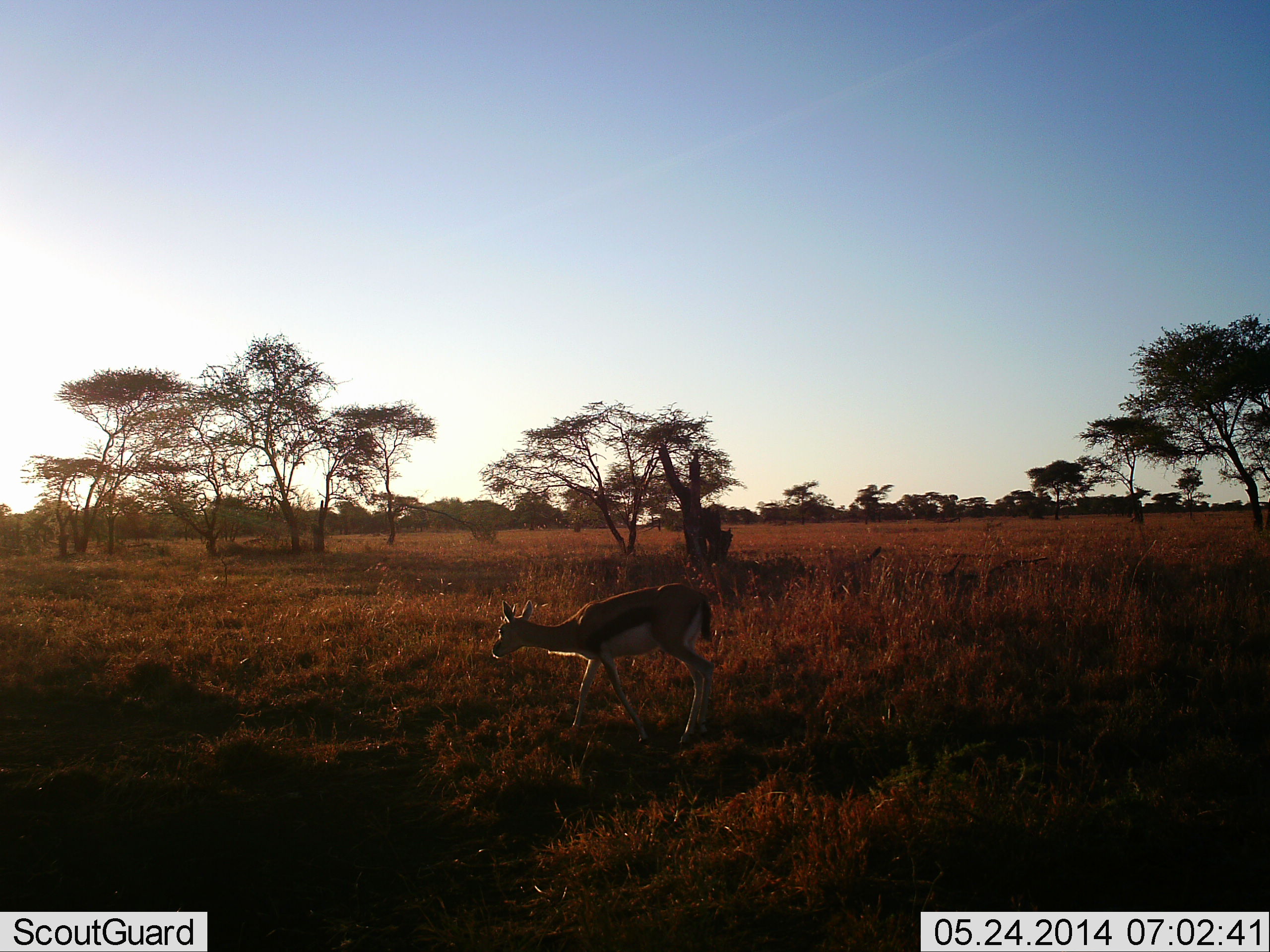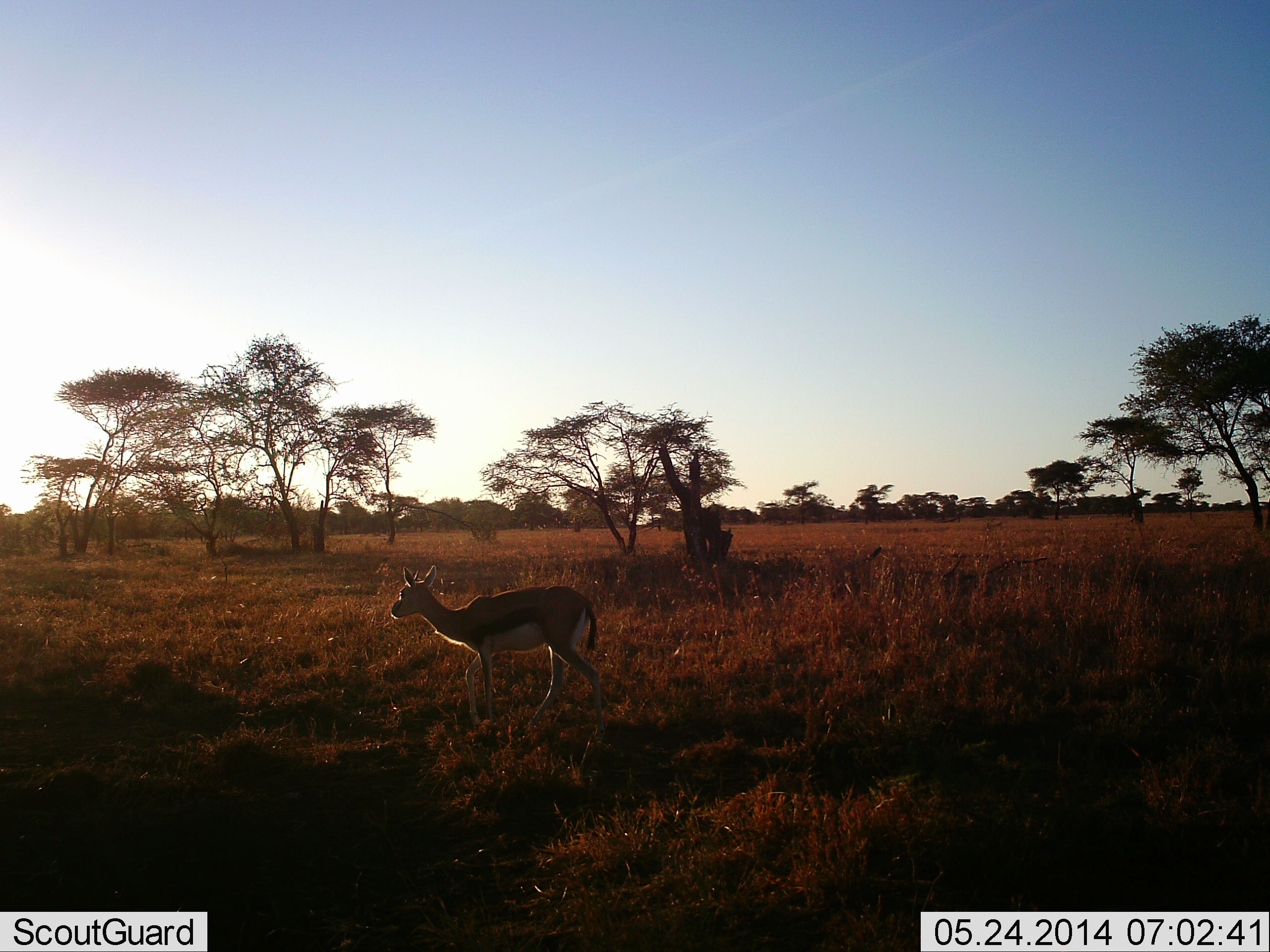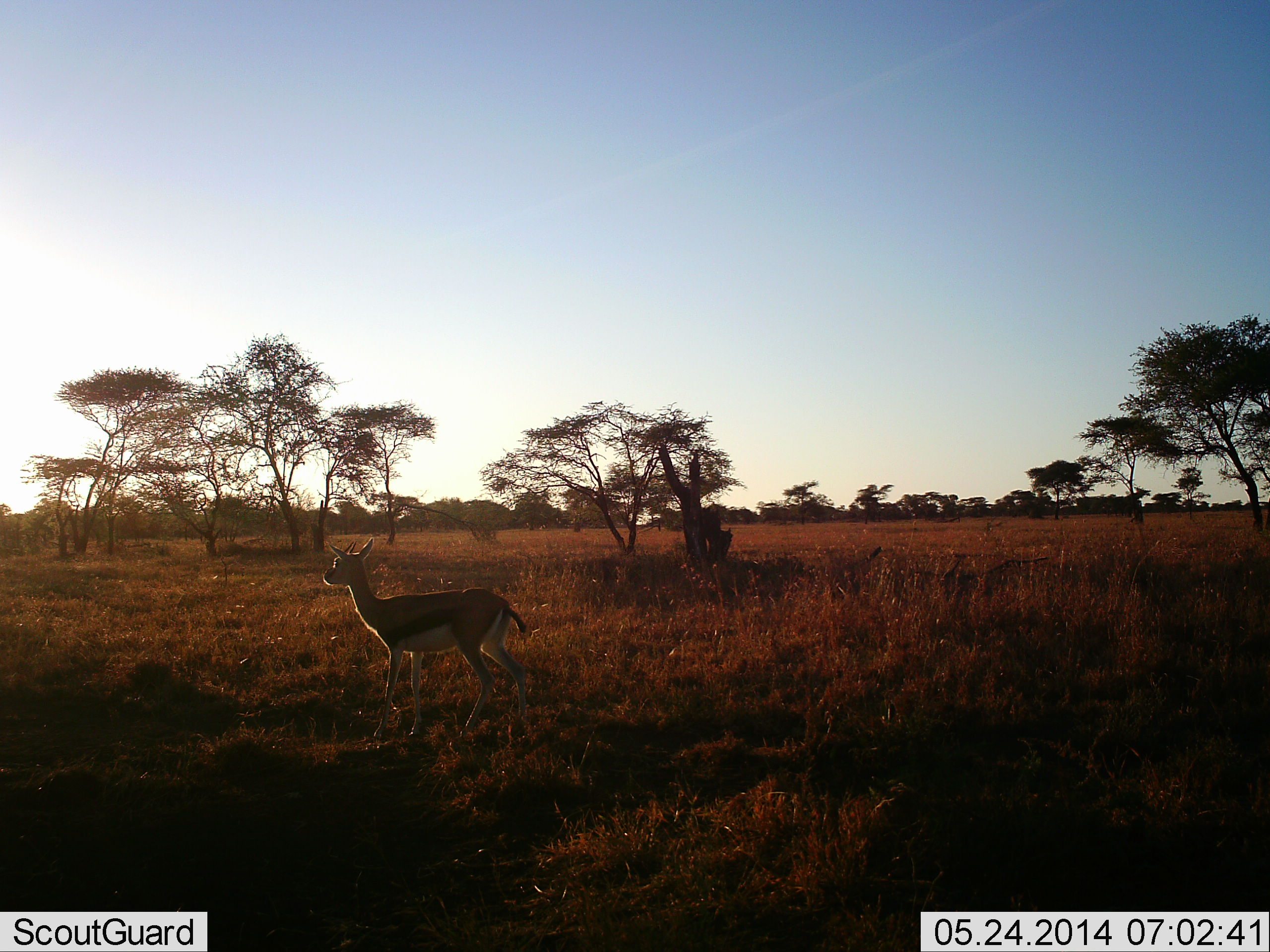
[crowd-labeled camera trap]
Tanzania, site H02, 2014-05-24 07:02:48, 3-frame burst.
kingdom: Animalia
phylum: Chordata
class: Mammalia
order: Artiodactyla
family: Bovidae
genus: Eudorcas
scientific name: Eudorcas thomsonii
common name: thomson's gazelle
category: gazellethomsons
Gazellethomsons (thomson's gazelle) (Eudorcas thomsonii), count 1. Behavior (volunteer vote fractions): standing 10%, resting 0%, moving 100%, interacting 0%. Young present (vote fraction): 0%. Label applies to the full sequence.